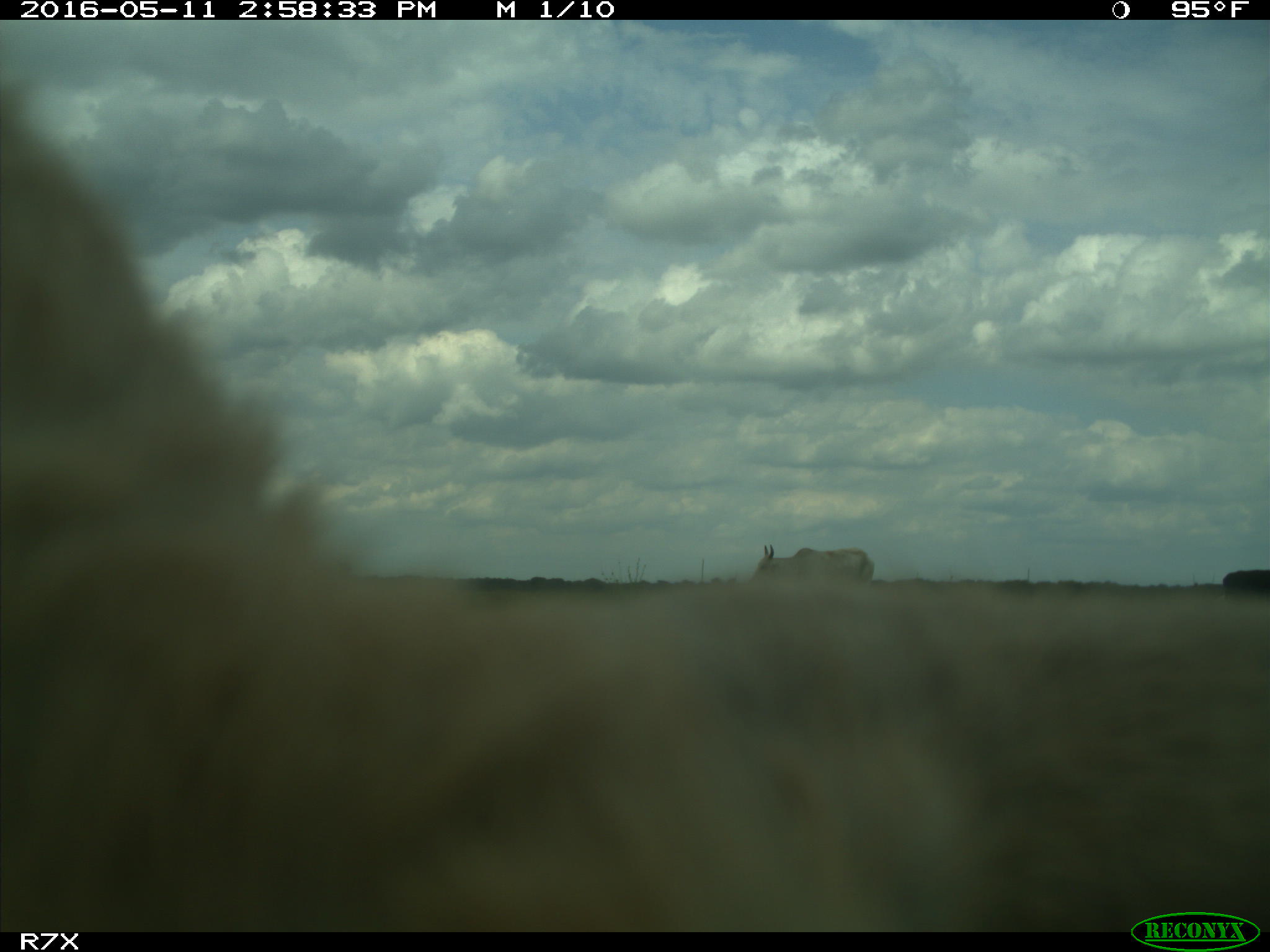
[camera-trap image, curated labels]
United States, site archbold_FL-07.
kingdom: Animalia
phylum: Chordata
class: Mammalia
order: Artiodactyla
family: Bovidae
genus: Bos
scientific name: Bos taurus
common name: domestic cow